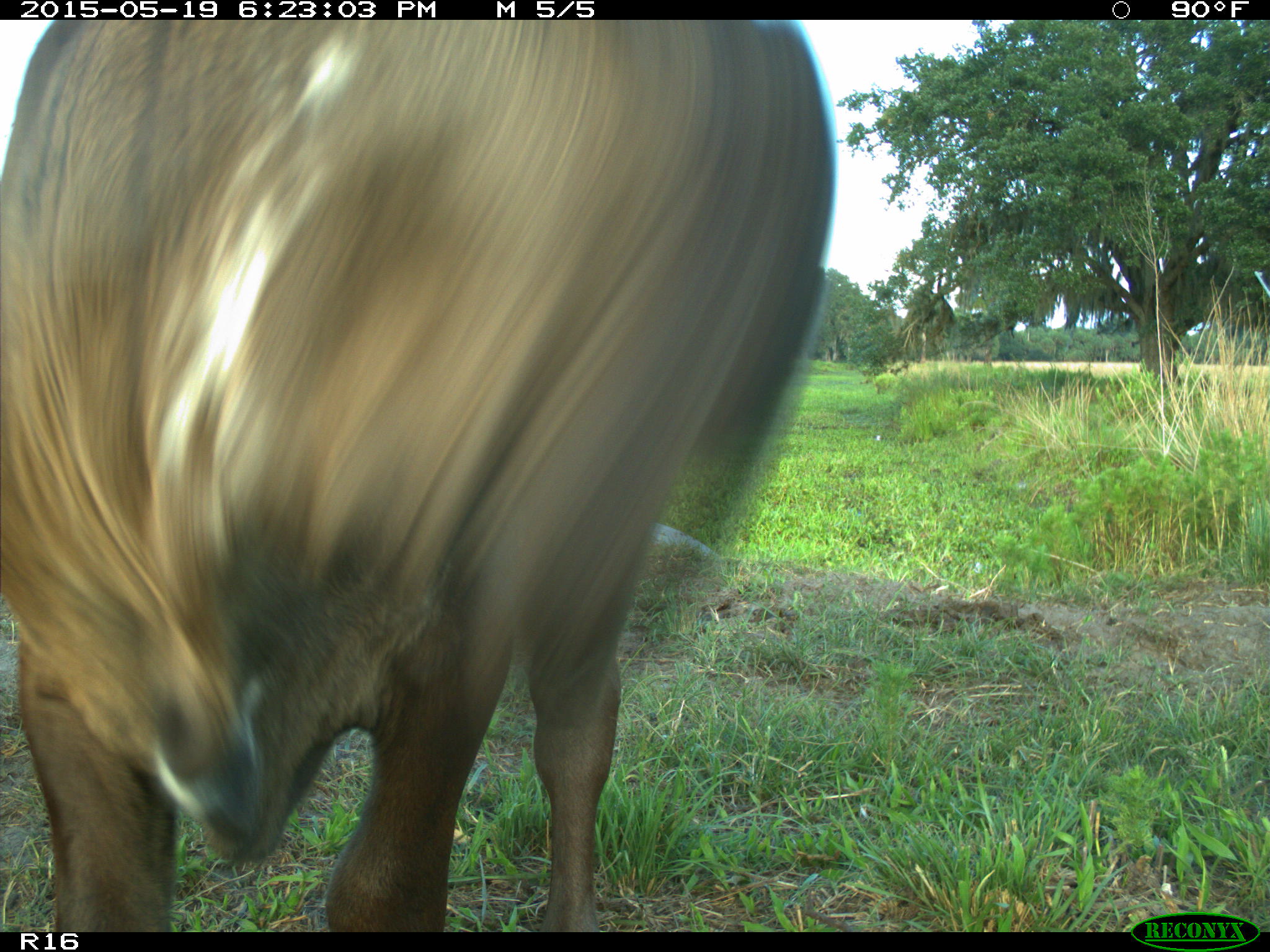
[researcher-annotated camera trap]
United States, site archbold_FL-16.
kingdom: Animalia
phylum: Chordata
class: Mammalia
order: Artiodactyla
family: Bovidae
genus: Bos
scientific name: Bos taurus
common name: domestic cow